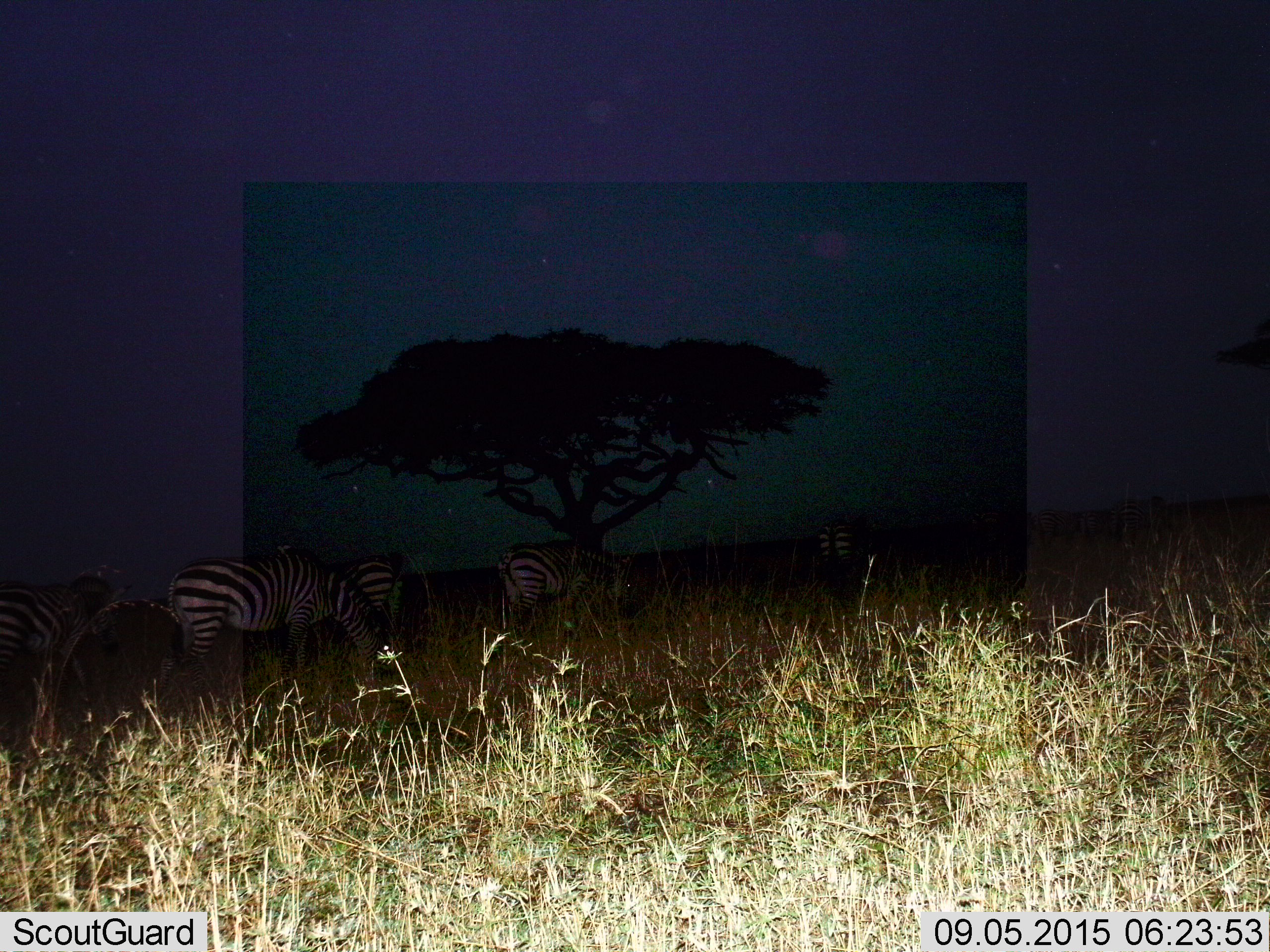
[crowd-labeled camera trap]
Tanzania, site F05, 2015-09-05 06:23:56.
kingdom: Animalia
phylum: Chordata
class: Mammalia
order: Perissodactyla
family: Equidae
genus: Equus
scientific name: Equus quagga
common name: plains zebra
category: zebra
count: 5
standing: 72%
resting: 6%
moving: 28%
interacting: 6%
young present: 0%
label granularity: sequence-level